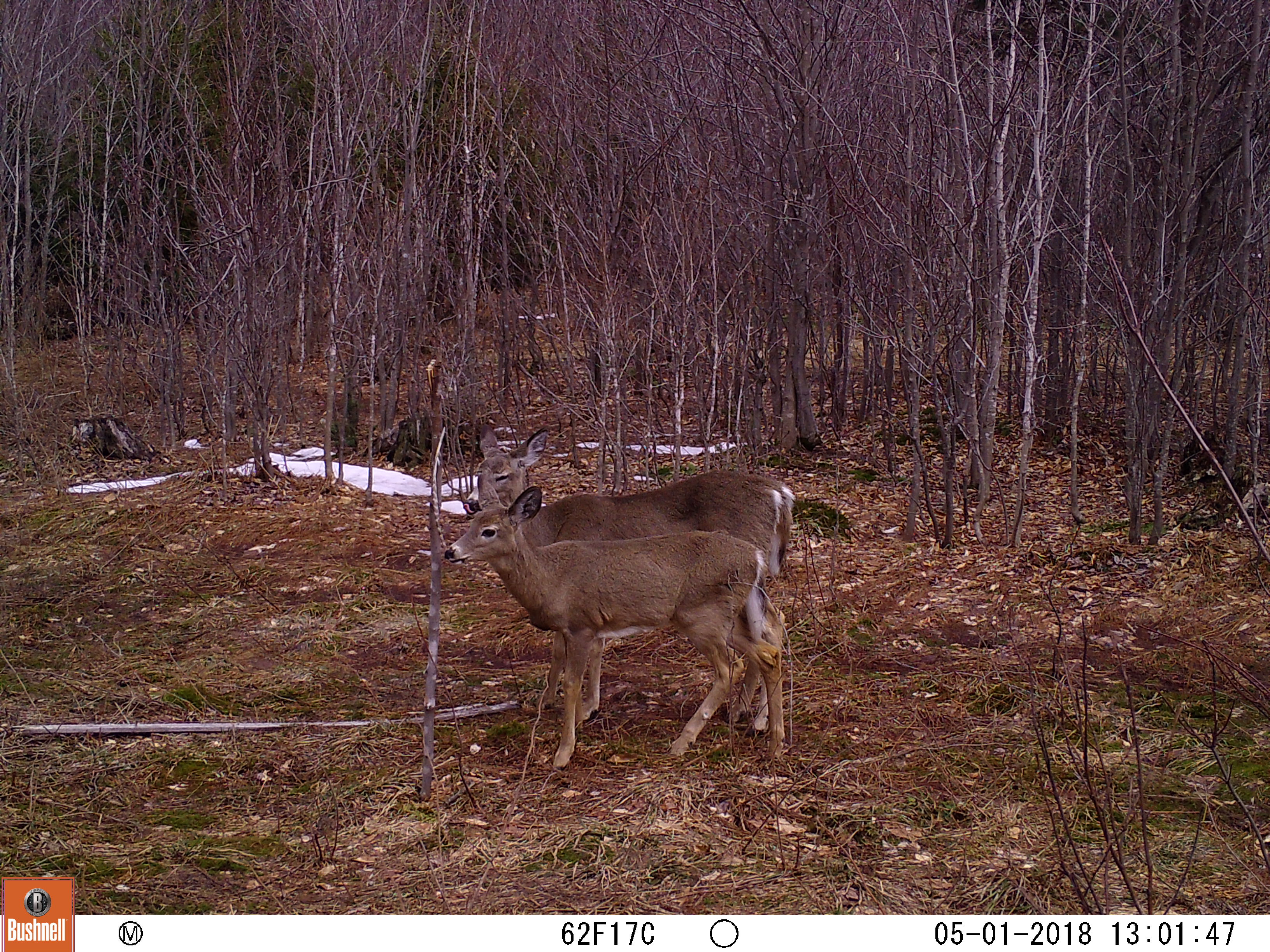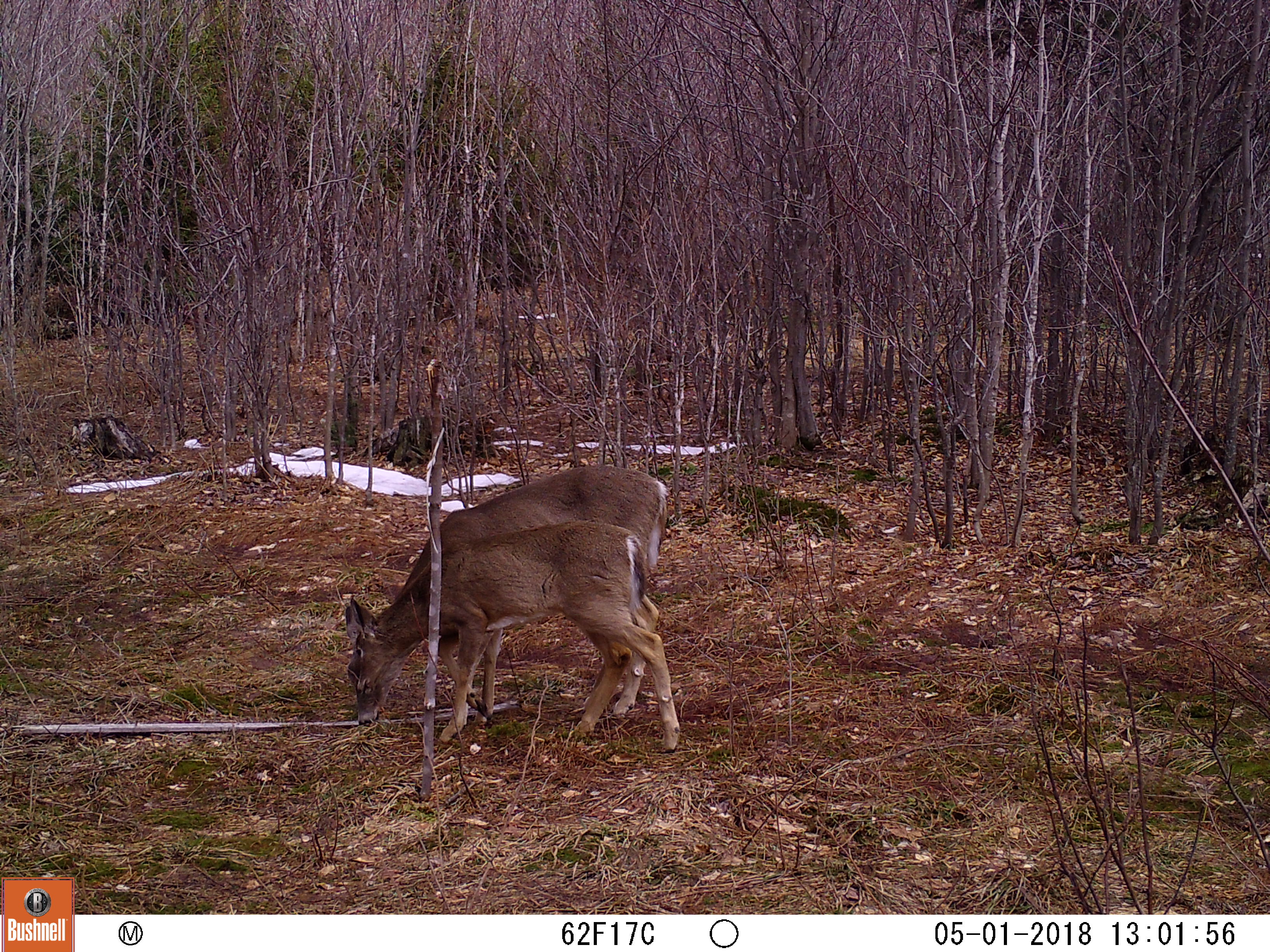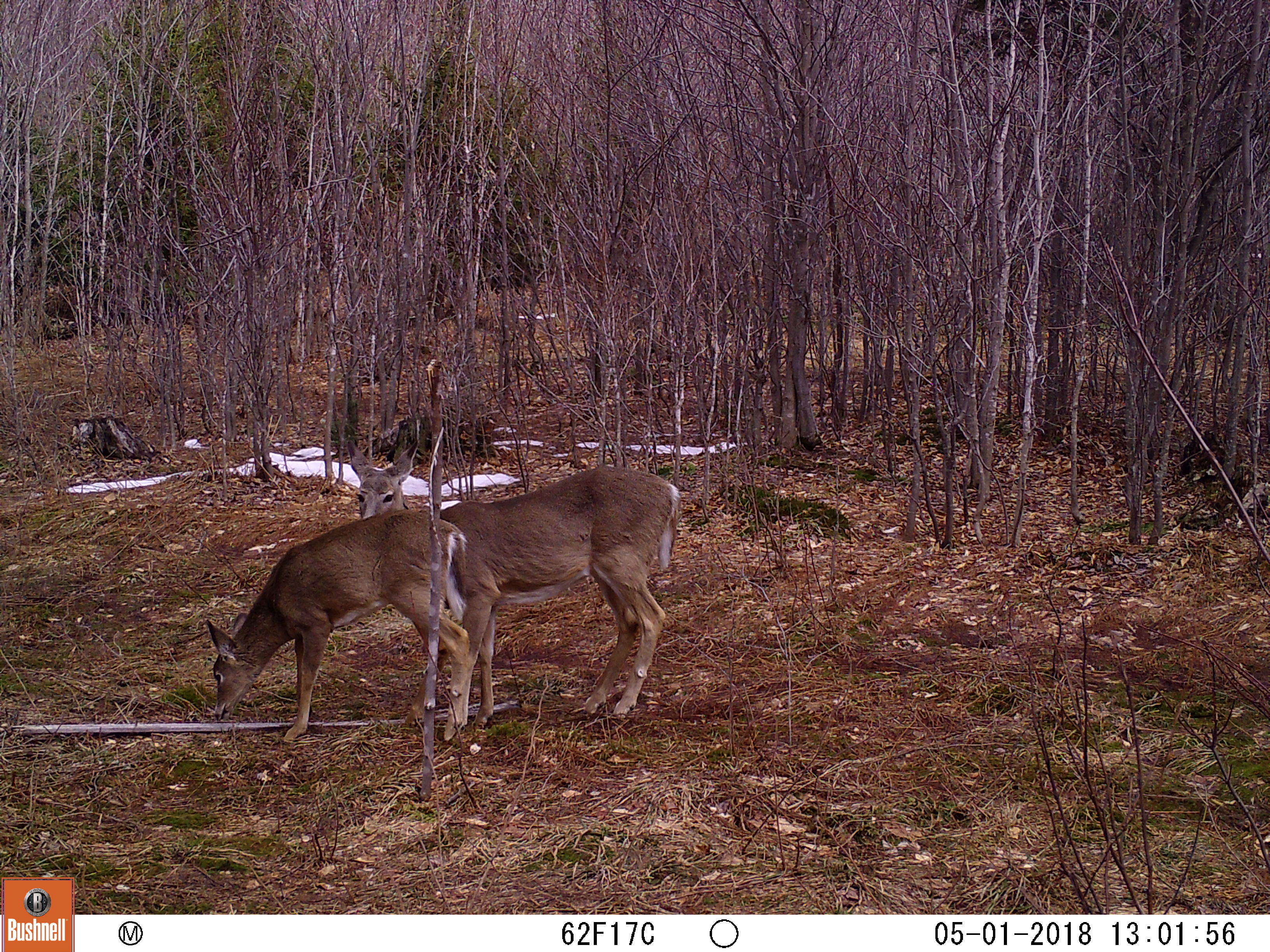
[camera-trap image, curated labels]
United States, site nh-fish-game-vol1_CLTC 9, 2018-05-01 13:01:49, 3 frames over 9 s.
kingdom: Animalia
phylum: Chordata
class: Mammalia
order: Artiodactyla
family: Cervidae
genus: Odocoileus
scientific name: Odocoileus virginianus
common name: white-tailed deer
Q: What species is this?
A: White-tailed deer (Odocoileus virginianus).